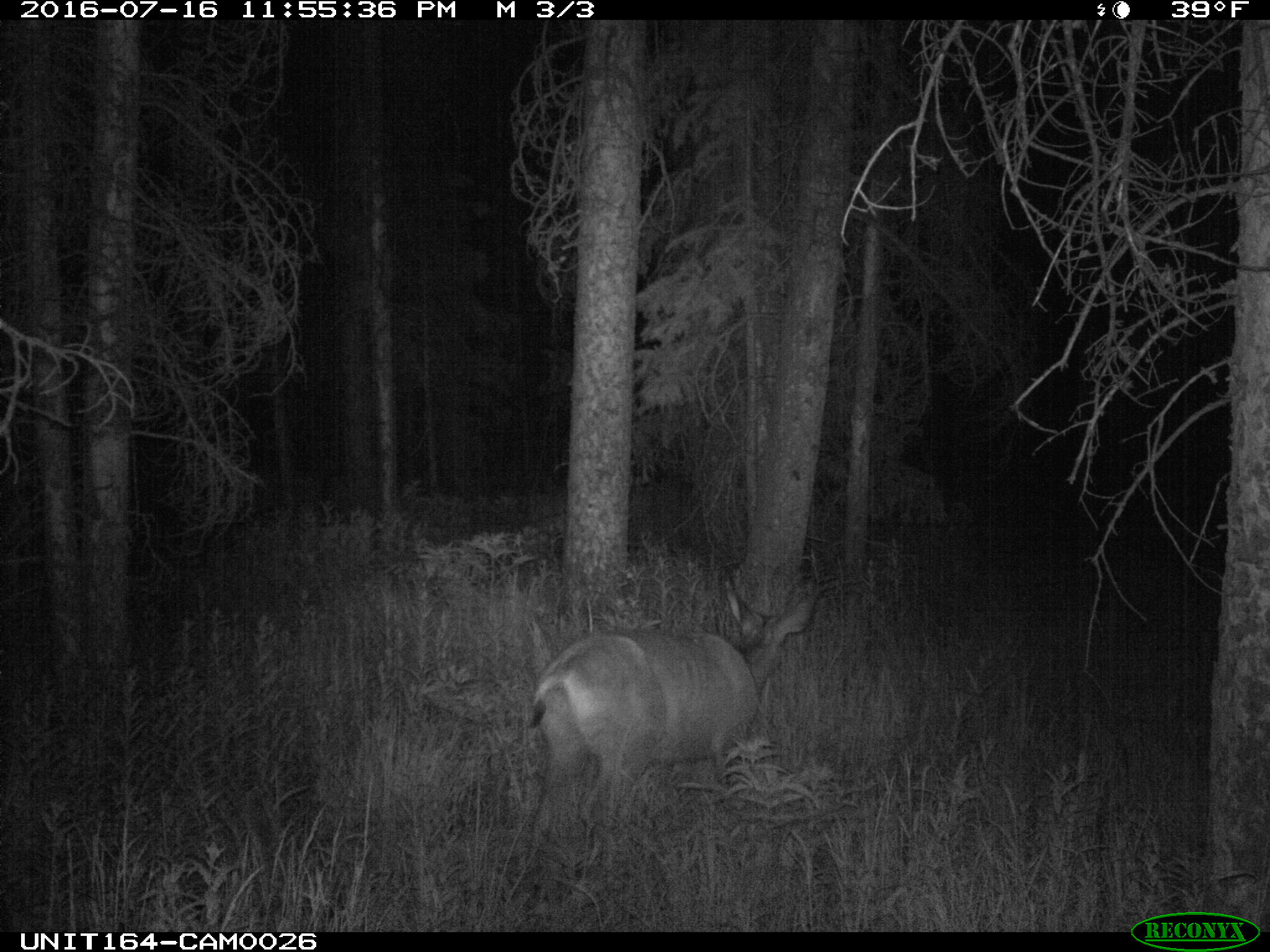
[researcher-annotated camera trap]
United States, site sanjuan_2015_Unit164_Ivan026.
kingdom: Animalia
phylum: Chordata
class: Mammalia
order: Artiodactyla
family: Cervidae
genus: Odocoileus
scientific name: Odocoileus hemionus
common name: mule deer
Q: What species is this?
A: Odocoileus hemionus (mule deer).